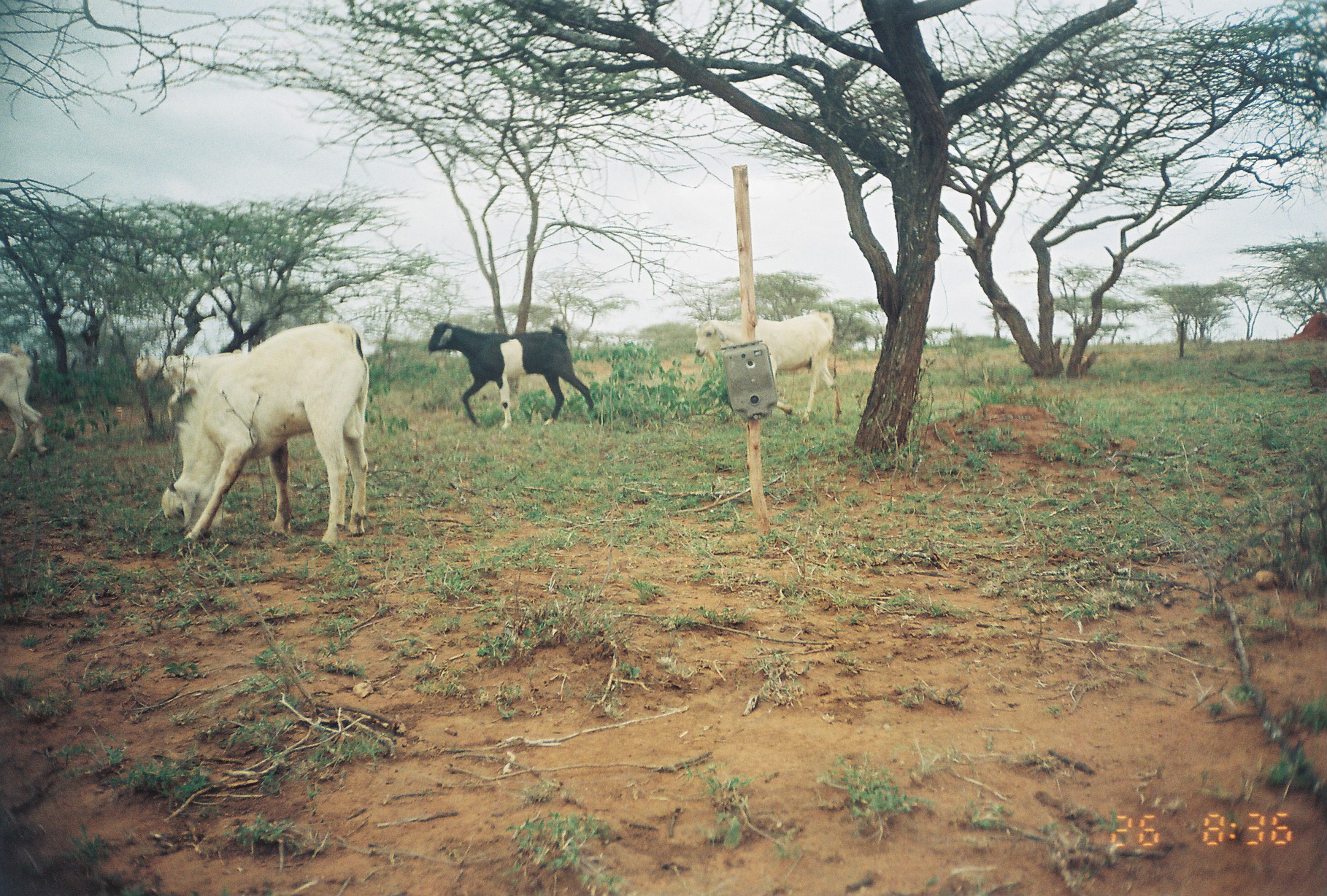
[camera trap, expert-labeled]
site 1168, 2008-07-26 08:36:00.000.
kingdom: Animalia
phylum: Chordata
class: Mammalia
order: Artiodactyla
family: Bovidae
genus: Capra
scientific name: Capra aegagrus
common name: wild goat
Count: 5.